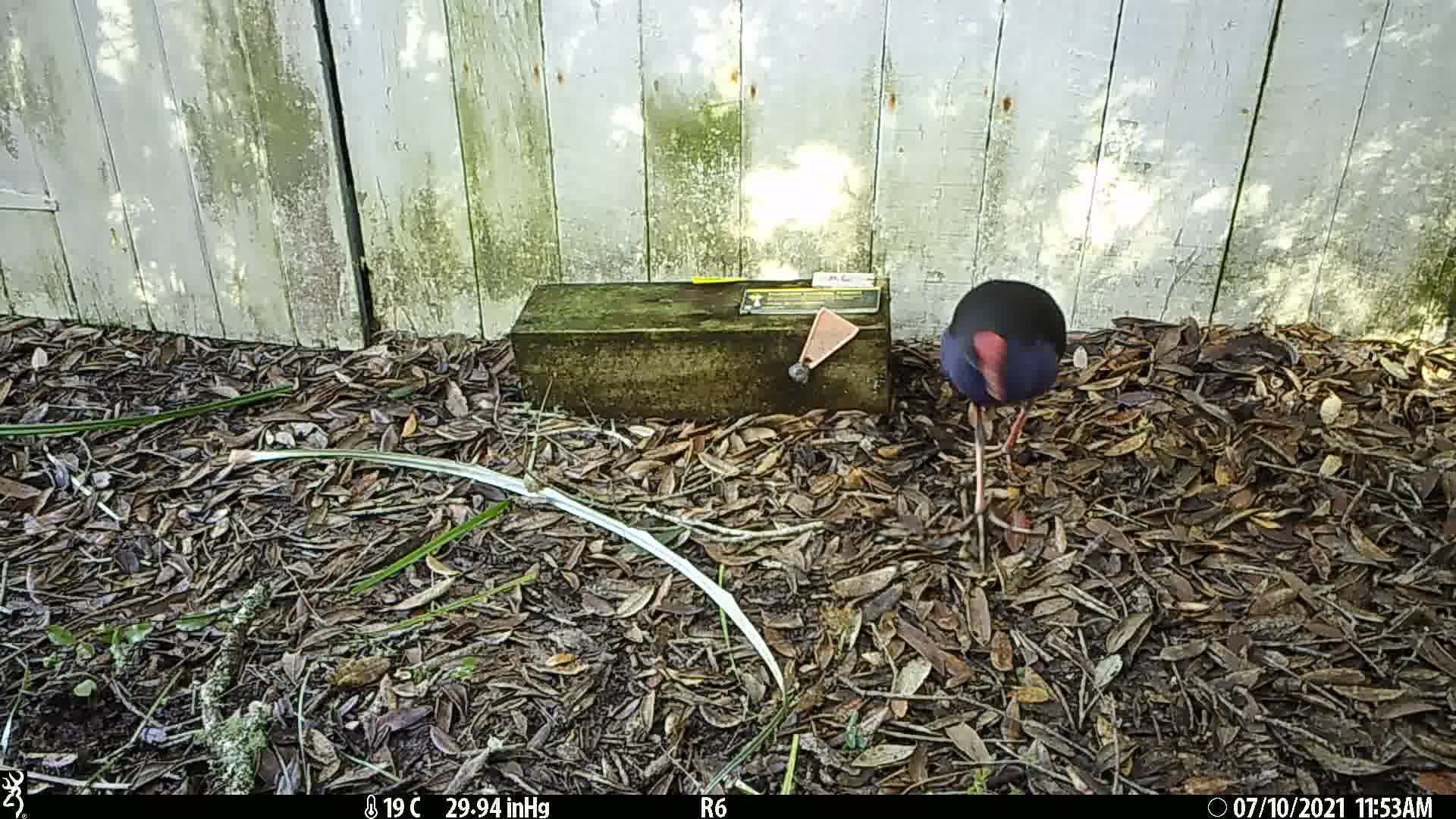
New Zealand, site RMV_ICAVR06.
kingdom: Animalia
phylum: Chordata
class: Aves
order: Gruiformes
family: Rallidae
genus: Porphyrio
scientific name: Porphyrio melanotus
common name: australasian swamphen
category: pukeko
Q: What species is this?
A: Pukeko (australasian swamphen) (Porphyrio melanotus).